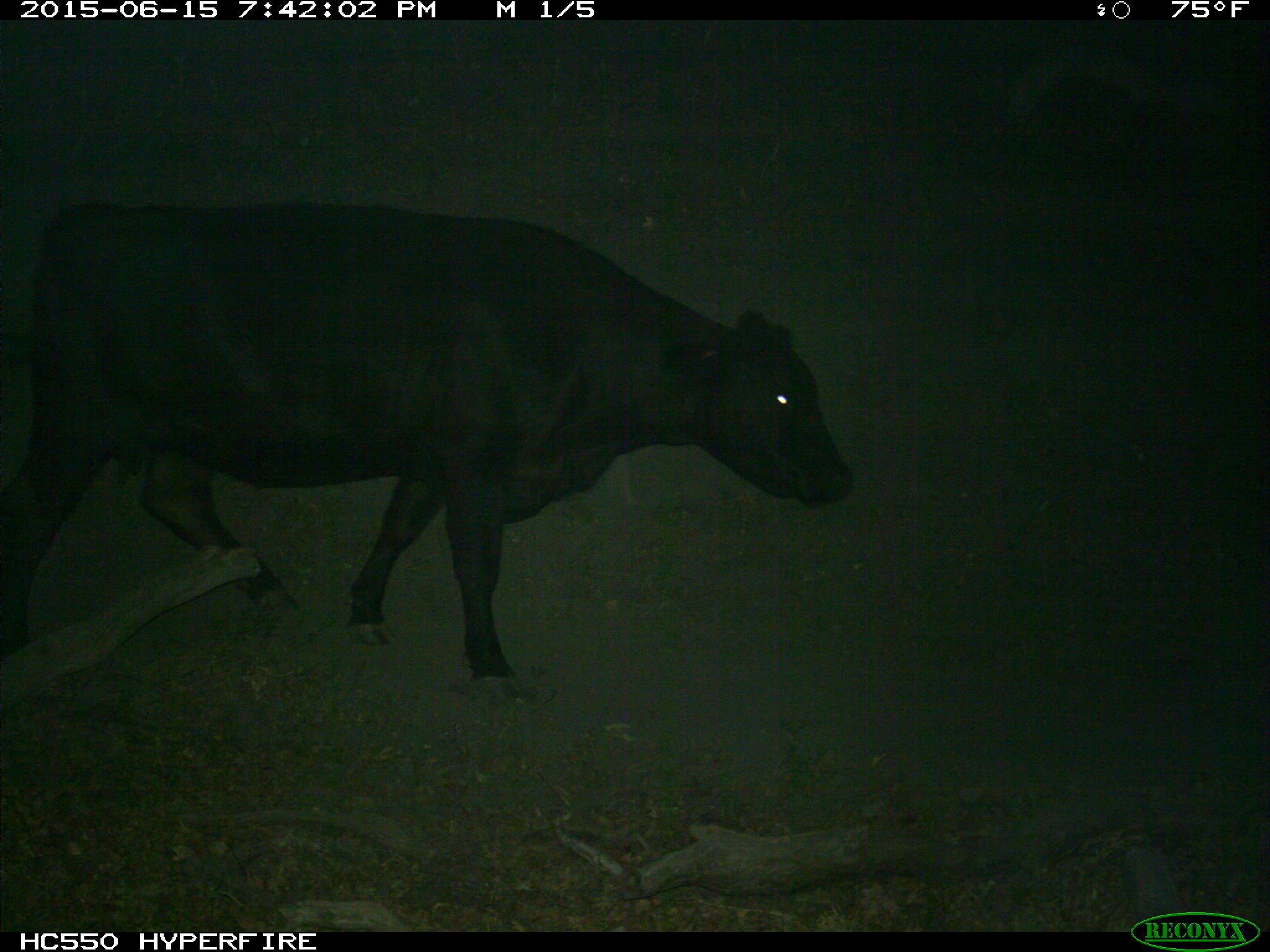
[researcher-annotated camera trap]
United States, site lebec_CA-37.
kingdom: Animalia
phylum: Chordata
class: Mammalia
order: Artiodactyla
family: Bovidae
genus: Bos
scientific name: Bos taurus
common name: domestic cow